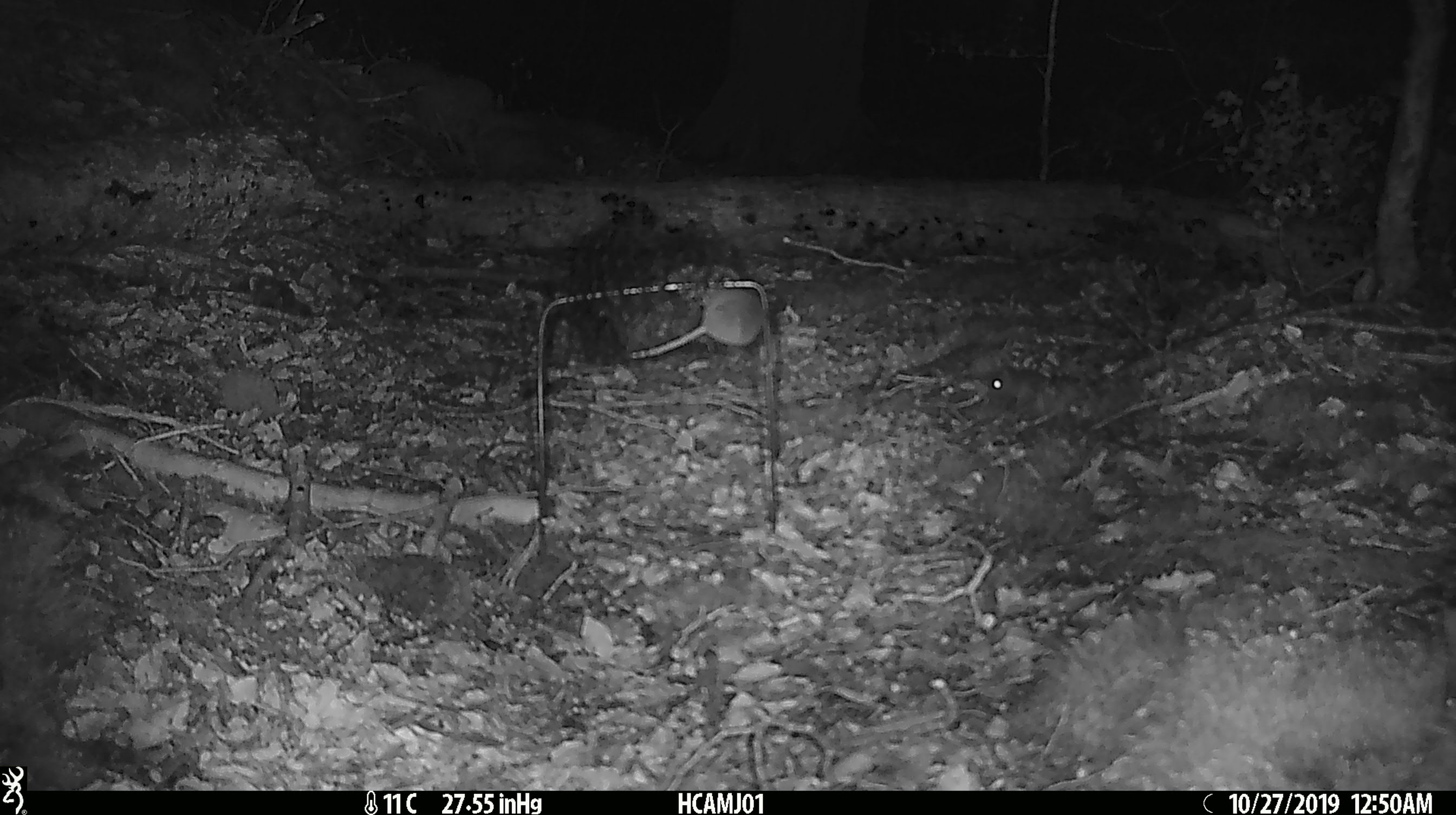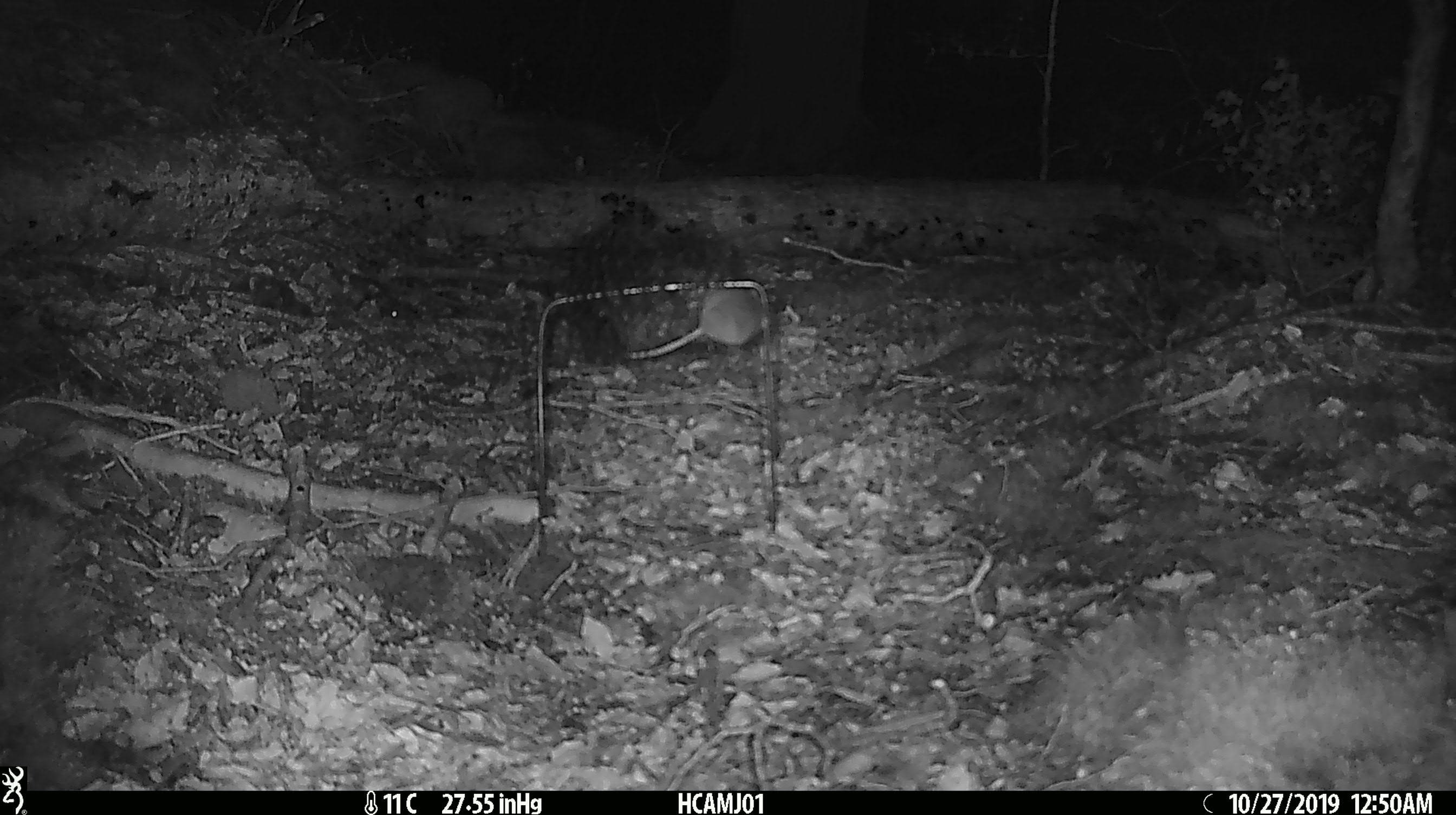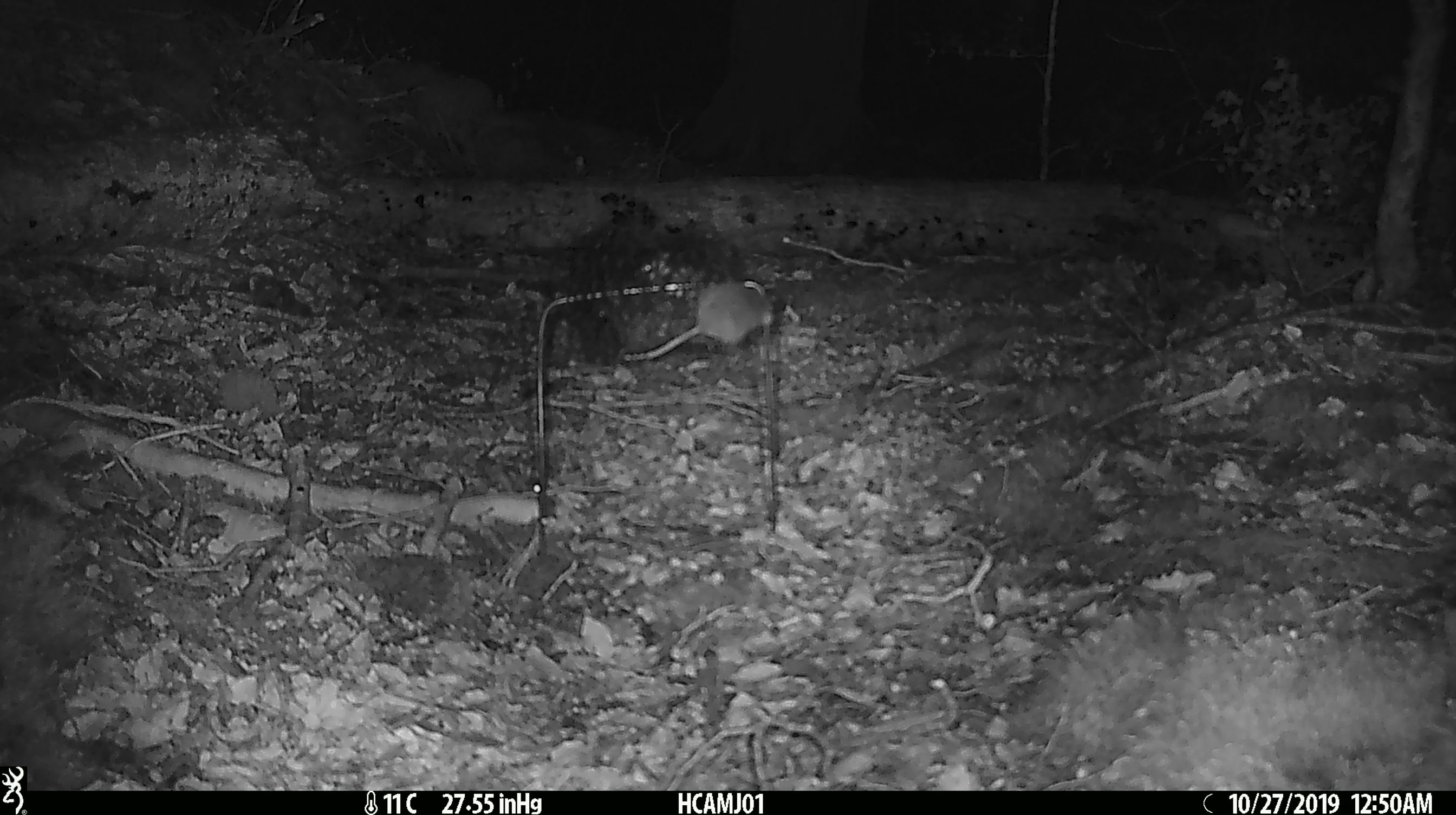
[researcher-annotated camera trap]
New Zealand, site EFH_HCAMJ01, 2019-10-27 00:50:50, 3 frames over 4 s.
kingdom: Animalia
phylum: Chordata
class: Mammalia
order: Rodentia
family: Muridae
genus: Mus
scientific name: Mus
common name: mouse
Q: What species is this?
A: Mouse (Mus).